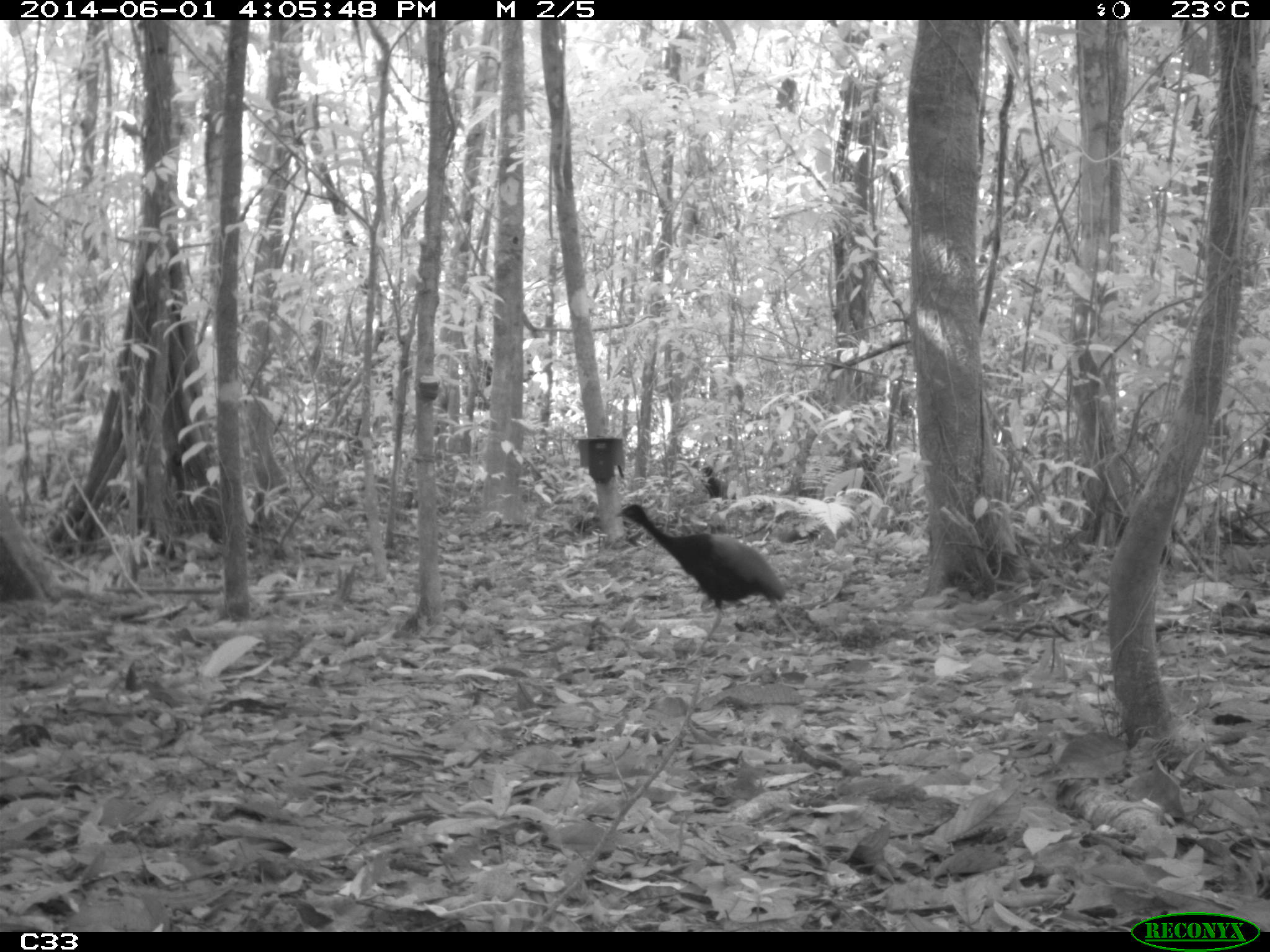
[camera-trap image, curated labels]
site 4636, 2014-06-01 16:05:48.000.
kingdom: Animalia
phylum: Chordata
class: Aves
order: Gruiformes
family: Psophiidae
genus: Psophia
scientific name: Psophia crepitans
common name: gray-winged trumpeter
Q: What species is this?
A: Psophia crepitans (gray-winged trumpeter).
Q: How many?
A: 3.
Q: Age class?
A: Adult.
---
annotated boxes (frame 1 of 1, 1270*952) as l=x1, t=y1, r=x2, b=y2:
psophia crepitans: l=613, t=502, r=809, b=667